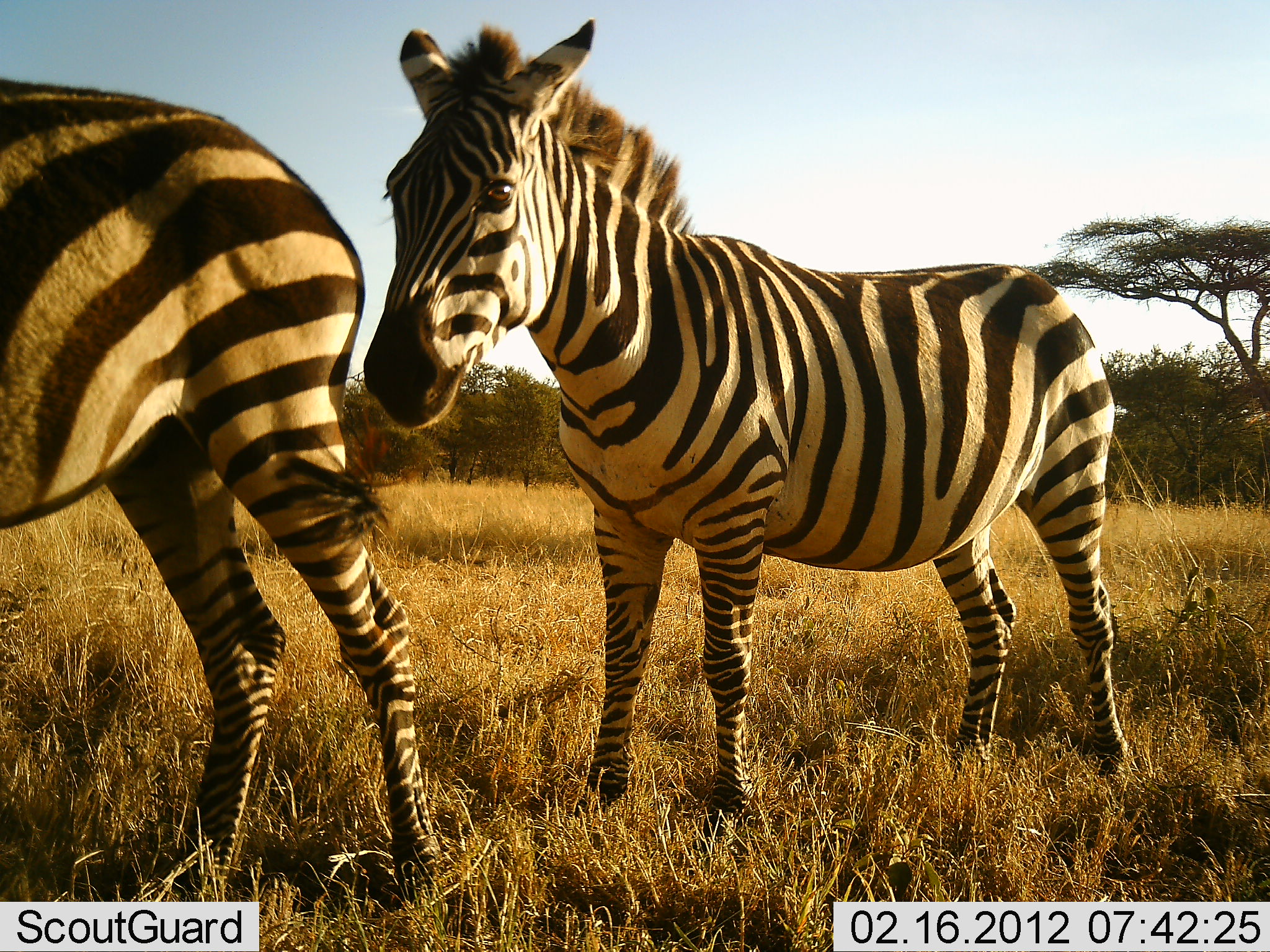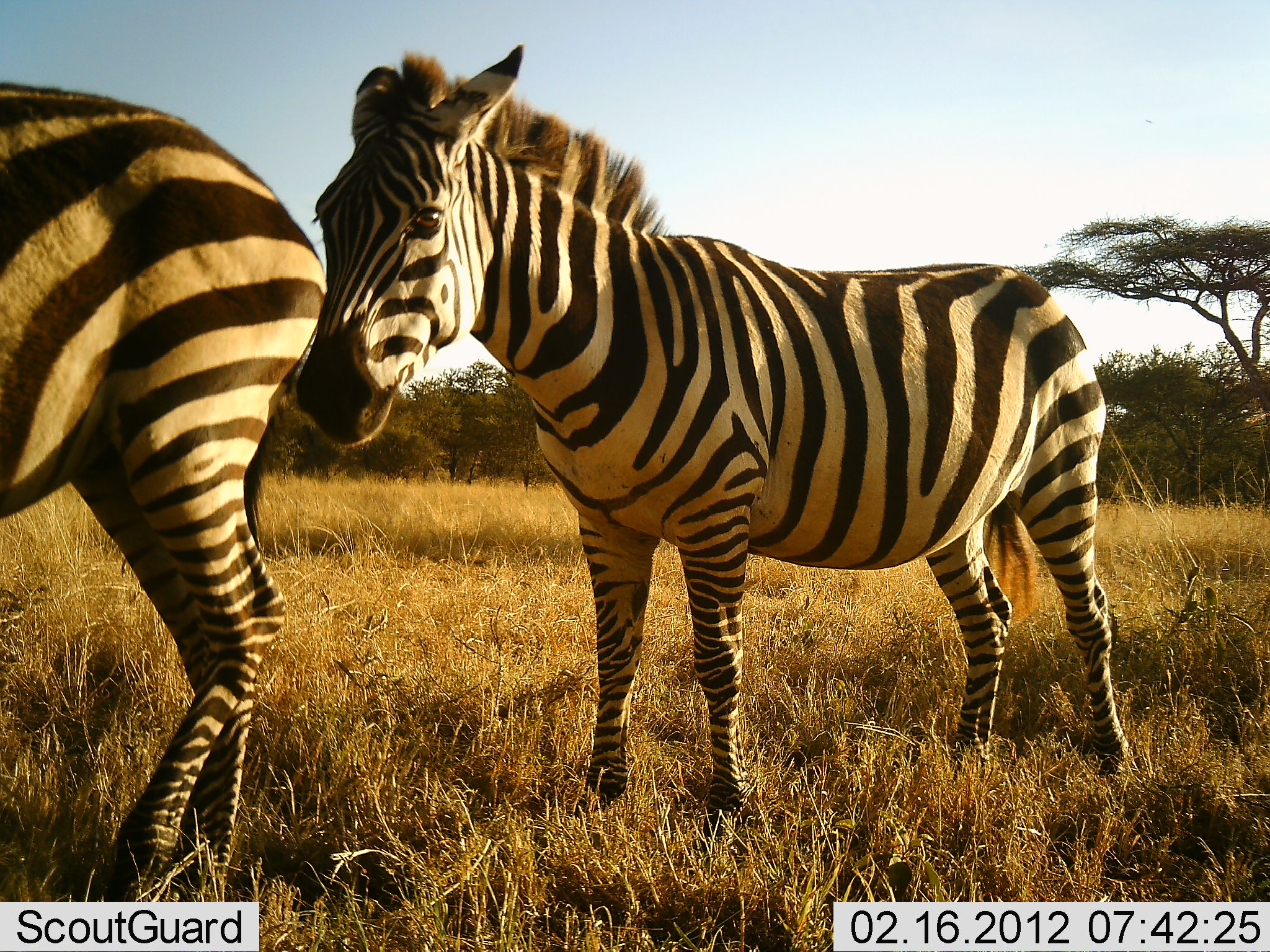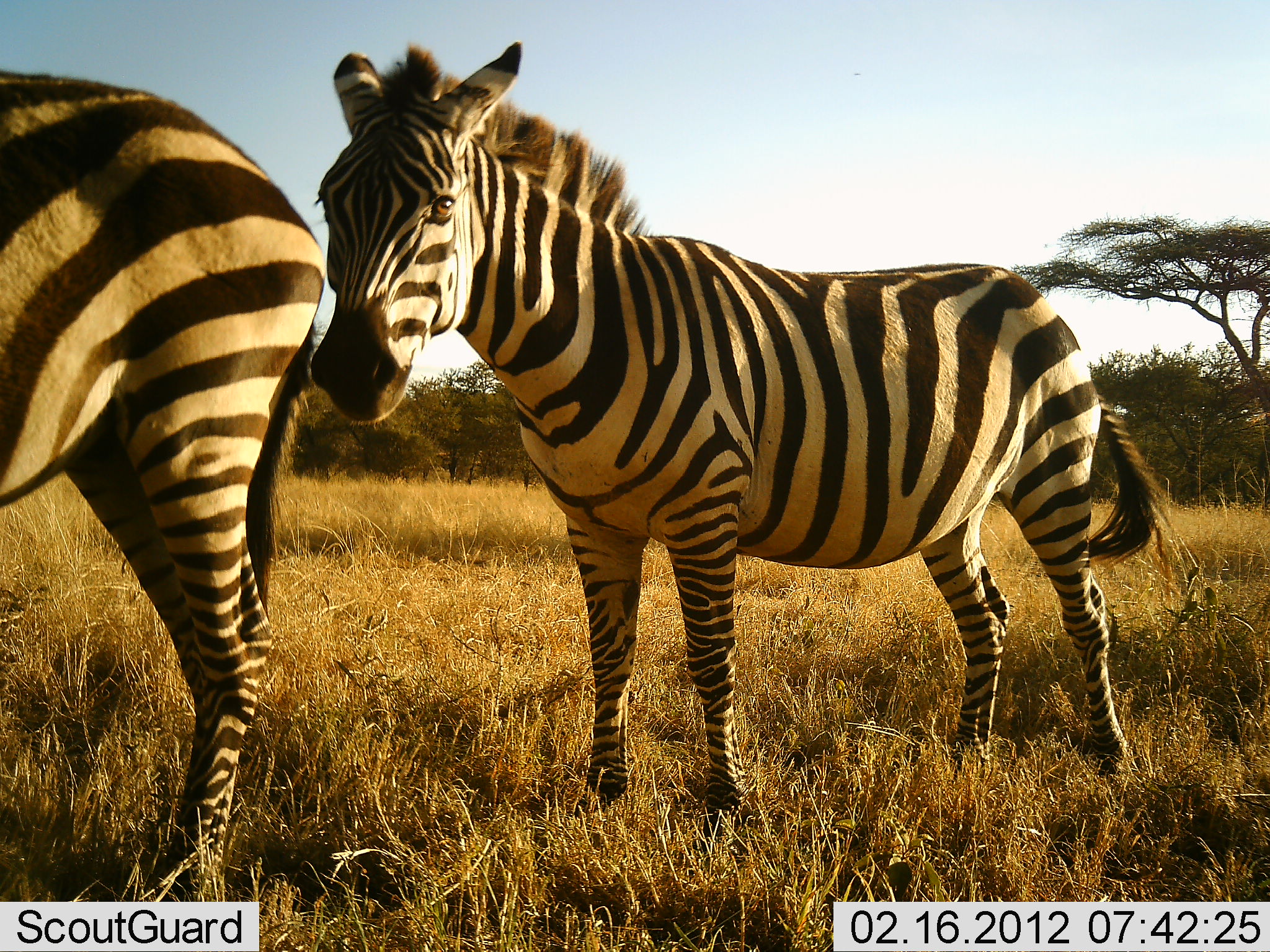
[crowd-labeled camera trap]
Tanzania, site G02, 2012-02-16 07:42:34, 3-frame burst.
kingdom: Animalia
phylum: Chordata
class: Mammalia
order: Perissodactyla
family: Equidae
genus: Equus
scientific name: Equus quagga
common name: plains zebra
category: zebra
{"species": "zebra (plains zebra) (Equus quagga)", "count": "2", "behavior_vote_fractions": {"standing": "67%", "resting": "7%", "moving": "27%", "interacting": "27%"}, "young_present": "0%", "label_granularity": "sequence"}